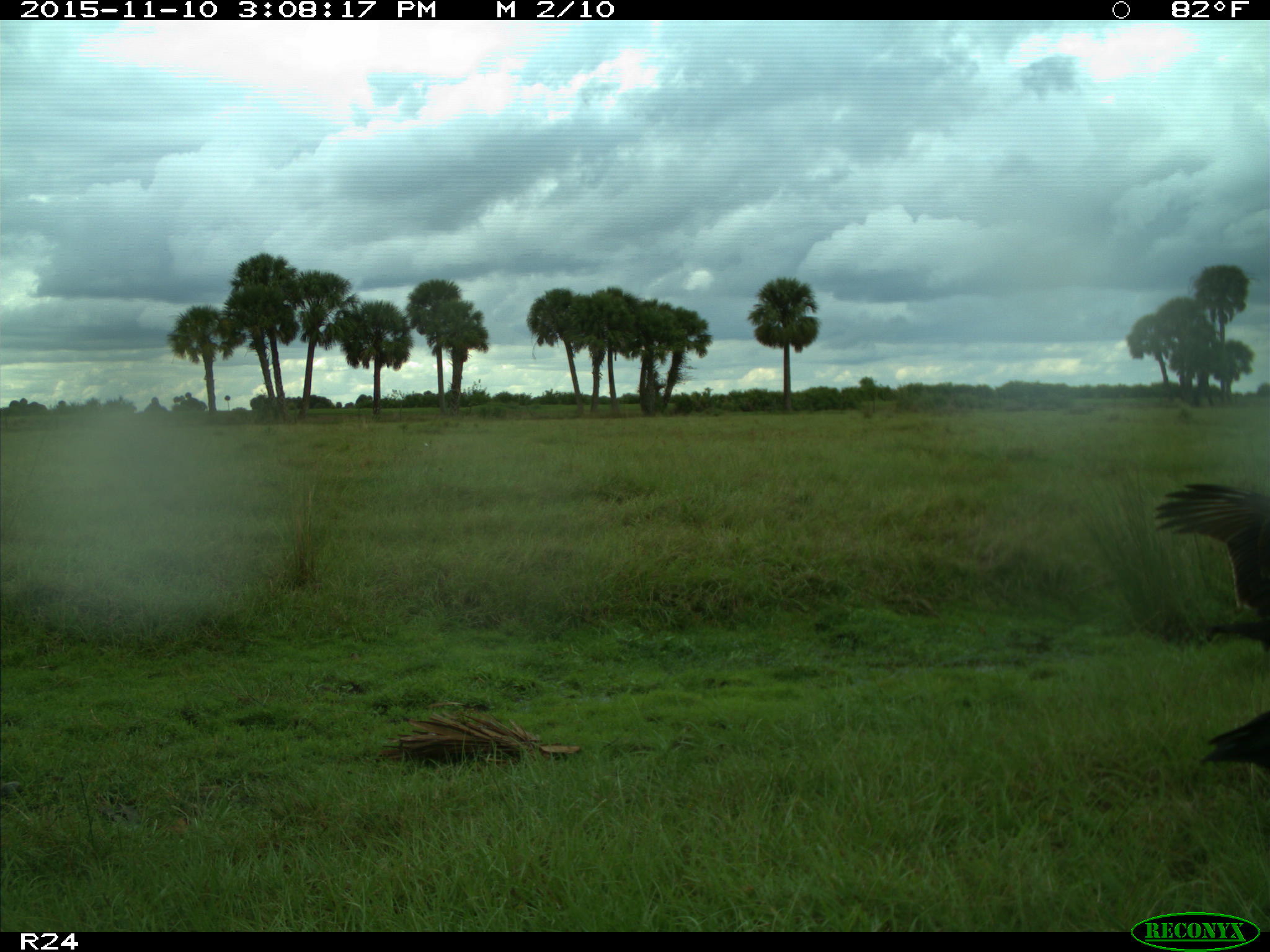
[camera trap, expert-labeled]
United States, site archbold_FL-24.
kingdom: Animalia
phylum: Chordata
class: Aves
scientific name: Aves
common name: birds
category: unidentified bird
Unidentified bird (birds) (Aves).